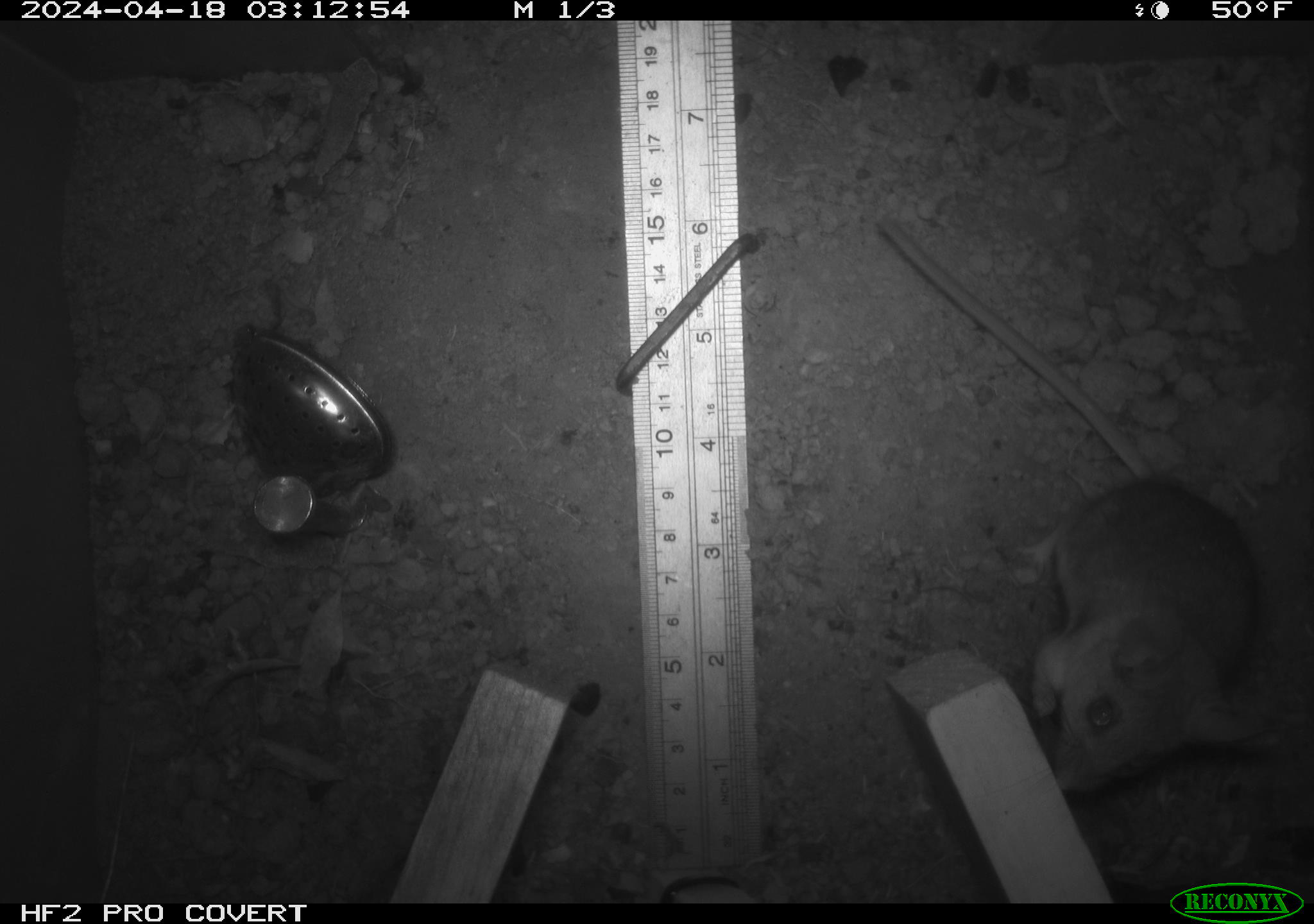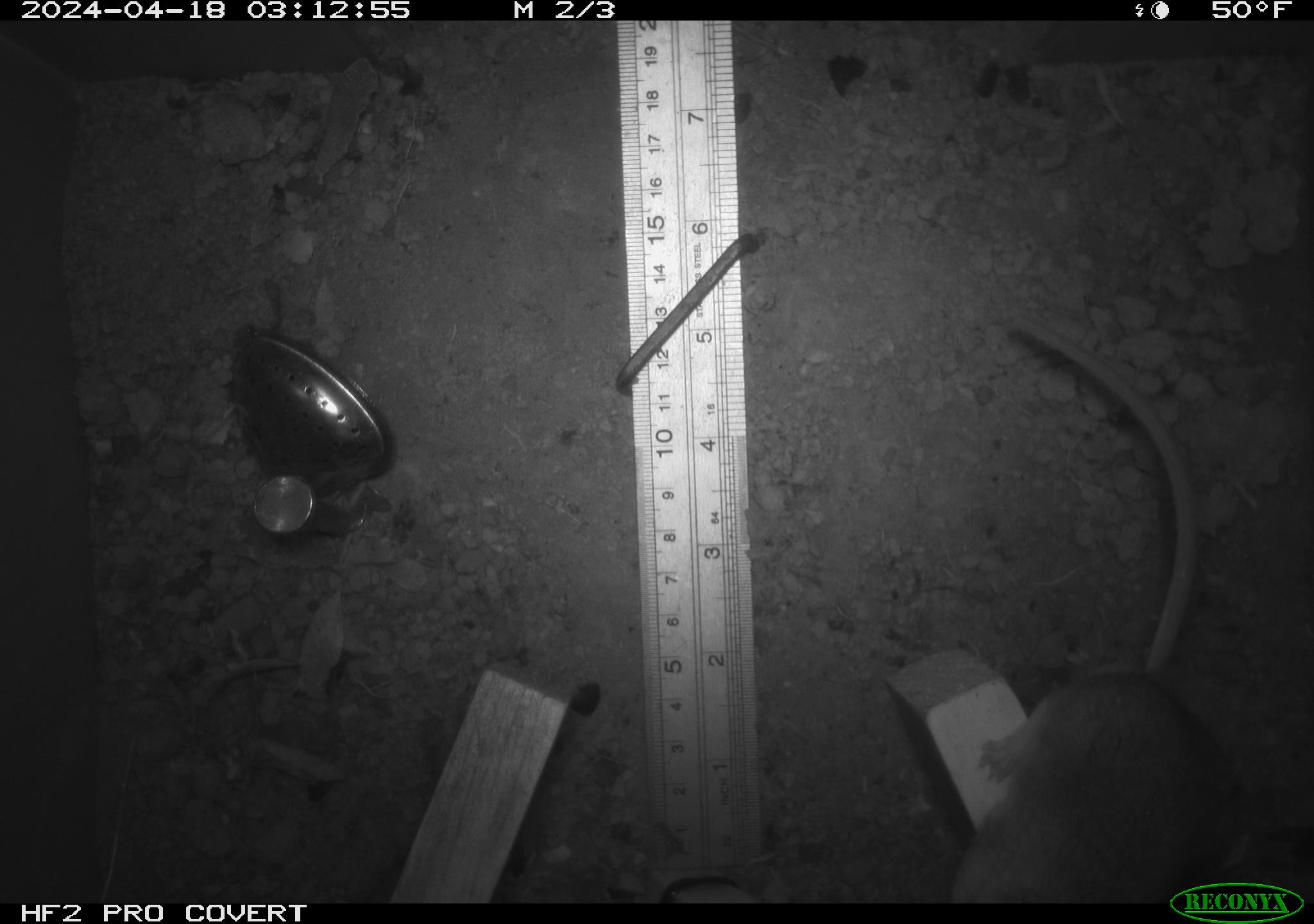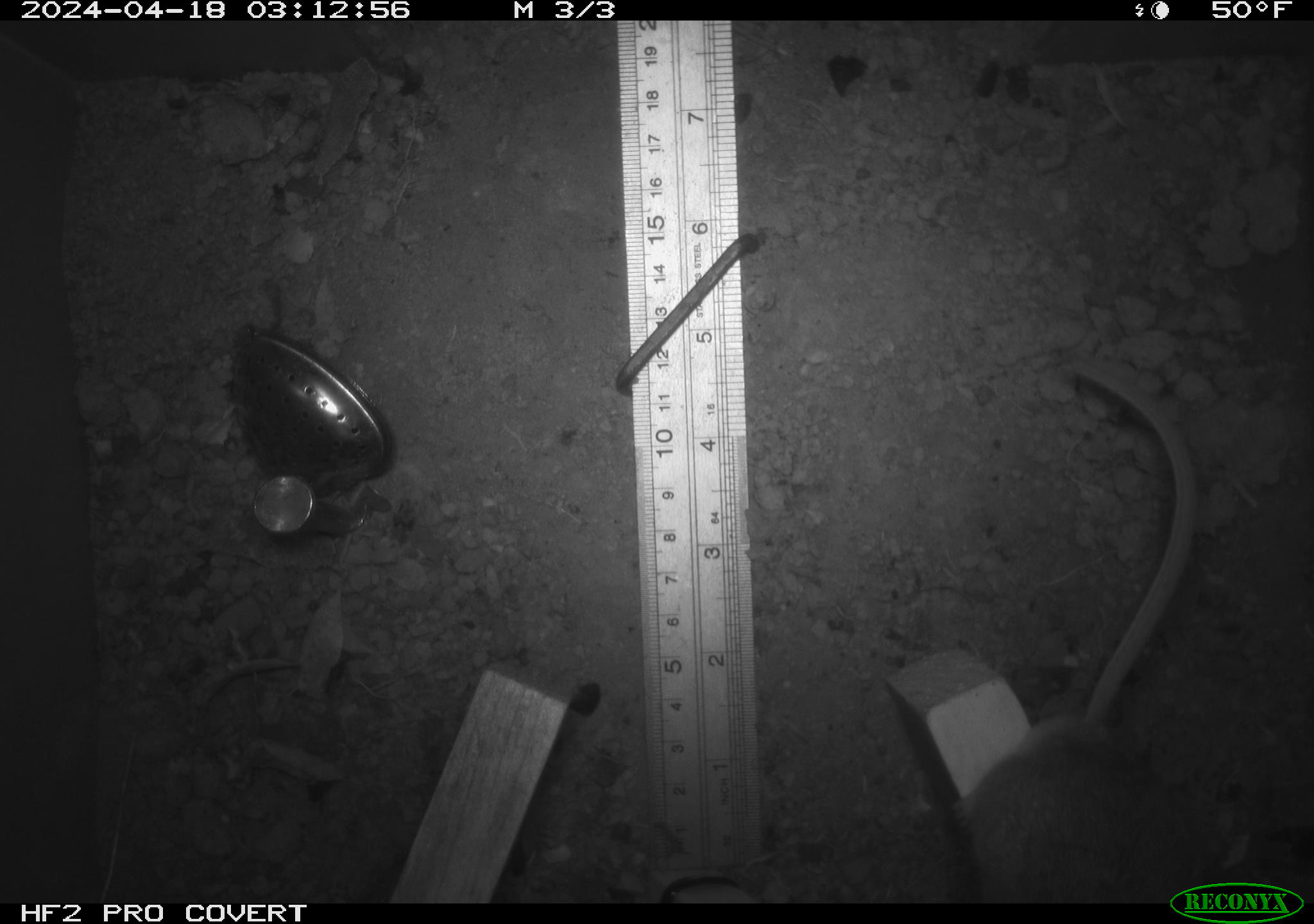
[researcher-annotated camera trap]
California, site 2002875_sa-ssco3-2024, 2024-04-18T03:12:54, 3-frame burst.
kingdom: Animalia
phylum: Chordata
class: Mammalia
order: Rodentia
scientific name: Rodentia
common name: mouse species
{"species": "mouse species (Rodentia)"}